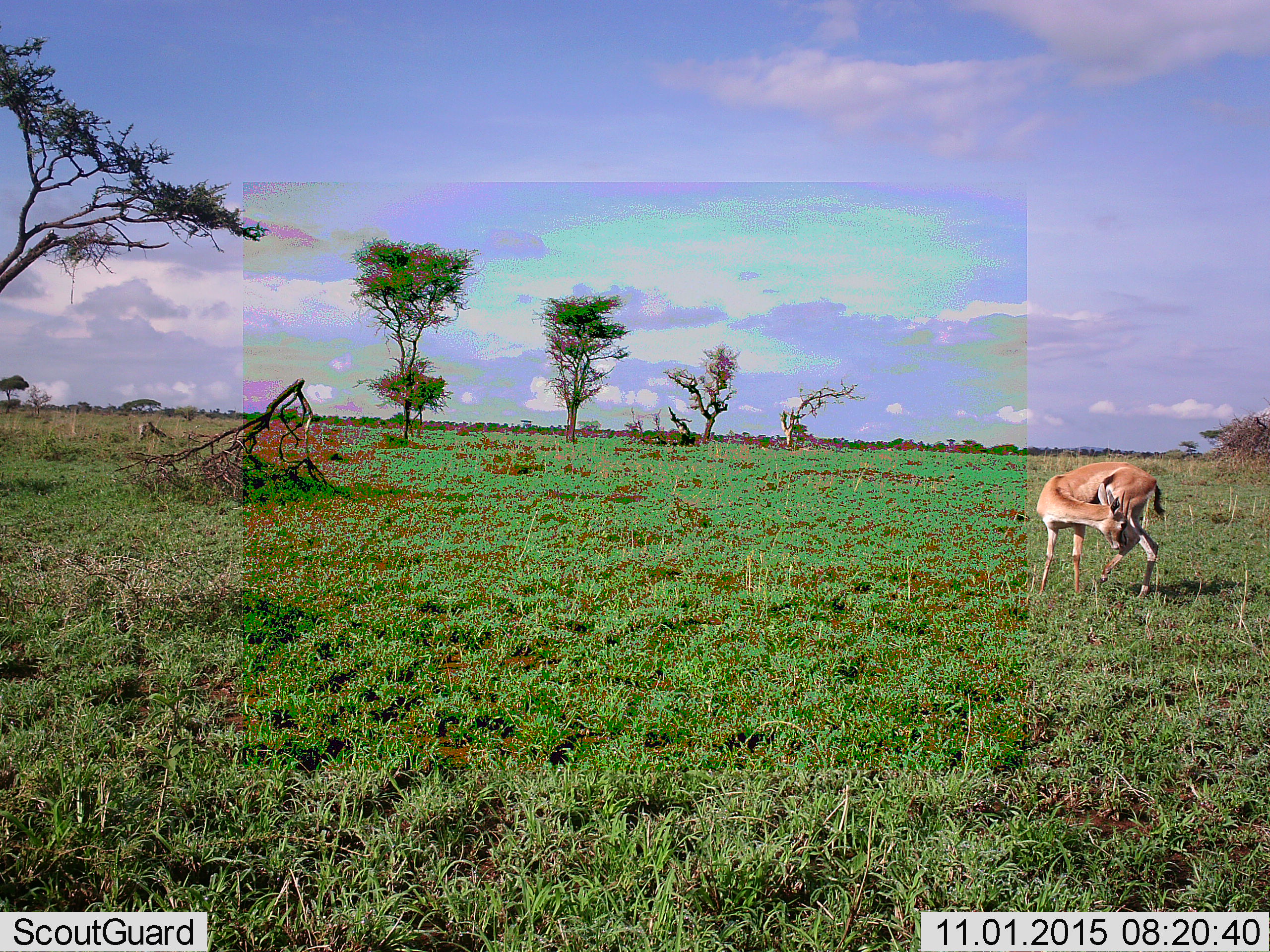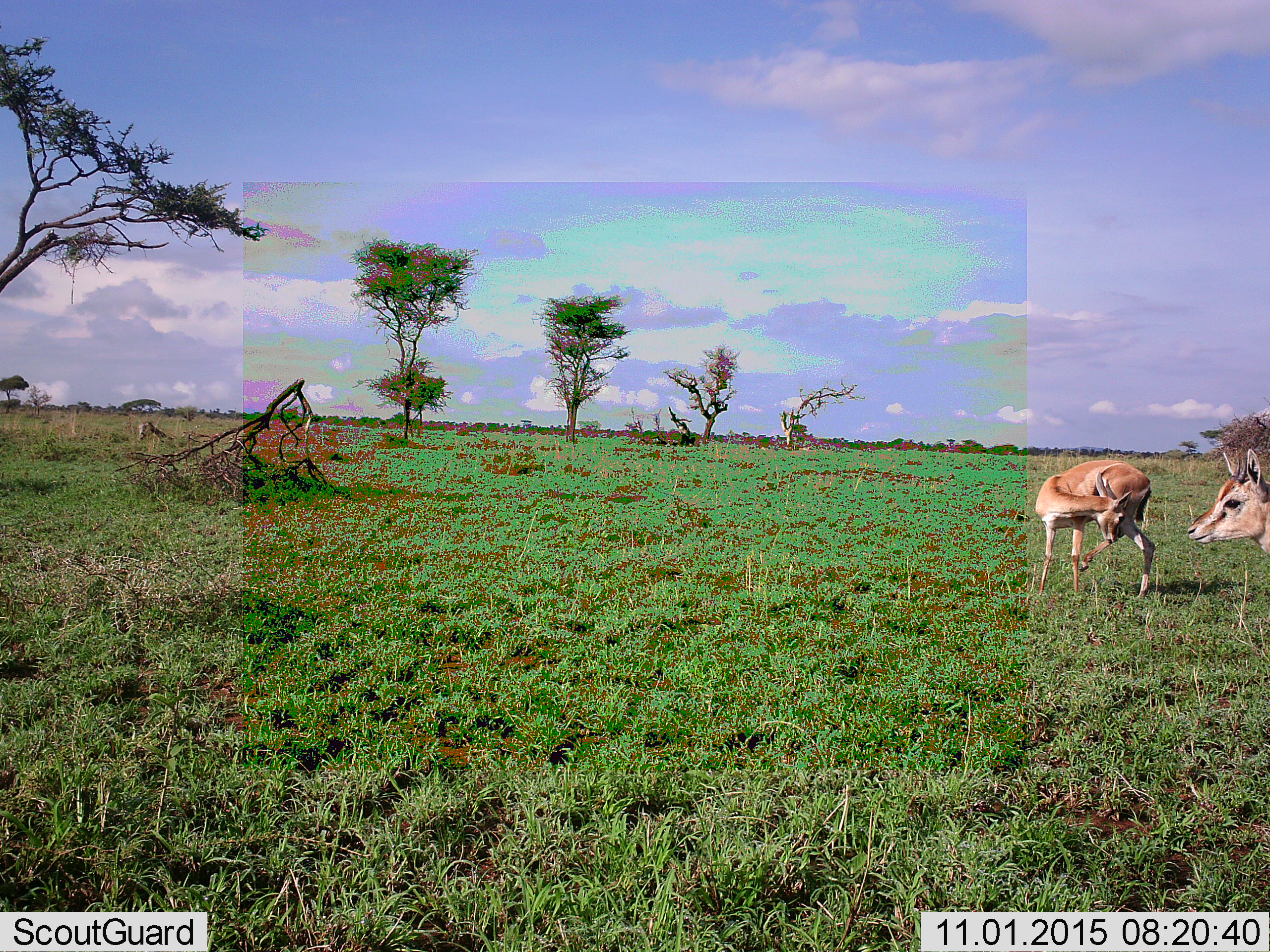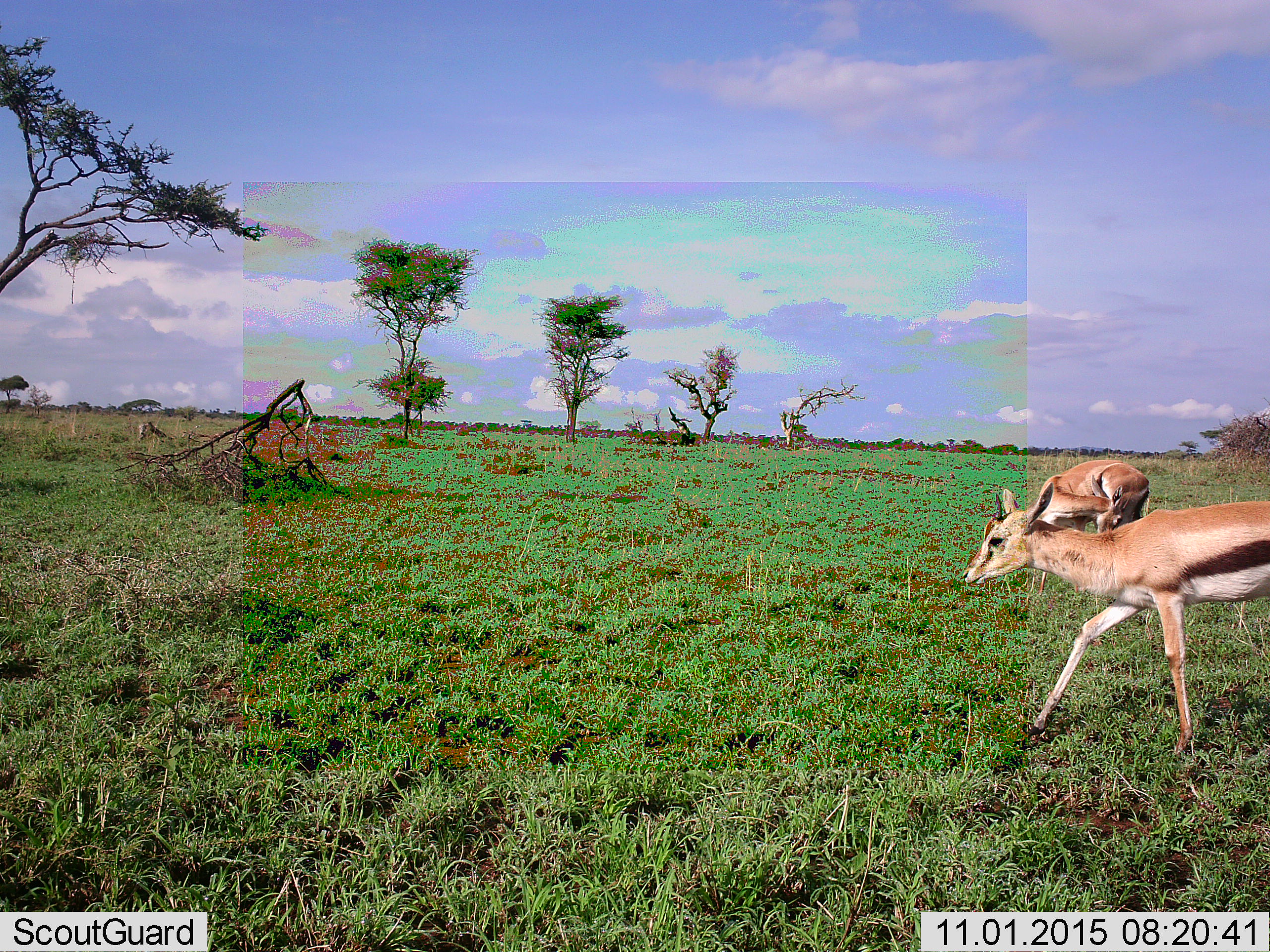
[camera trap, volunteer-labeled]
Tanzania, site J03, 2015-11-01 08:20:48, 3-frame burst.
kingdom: Animalia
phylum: Chordata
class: Mammalia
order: Artiodactyla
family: Bovidae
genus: Eudorcas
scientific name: Eudorcas thomsonii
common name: thomson's gazelle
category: gazellethomsons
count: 2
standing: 71%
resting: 14%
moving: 71%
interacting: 0%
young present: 0%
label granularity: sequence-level